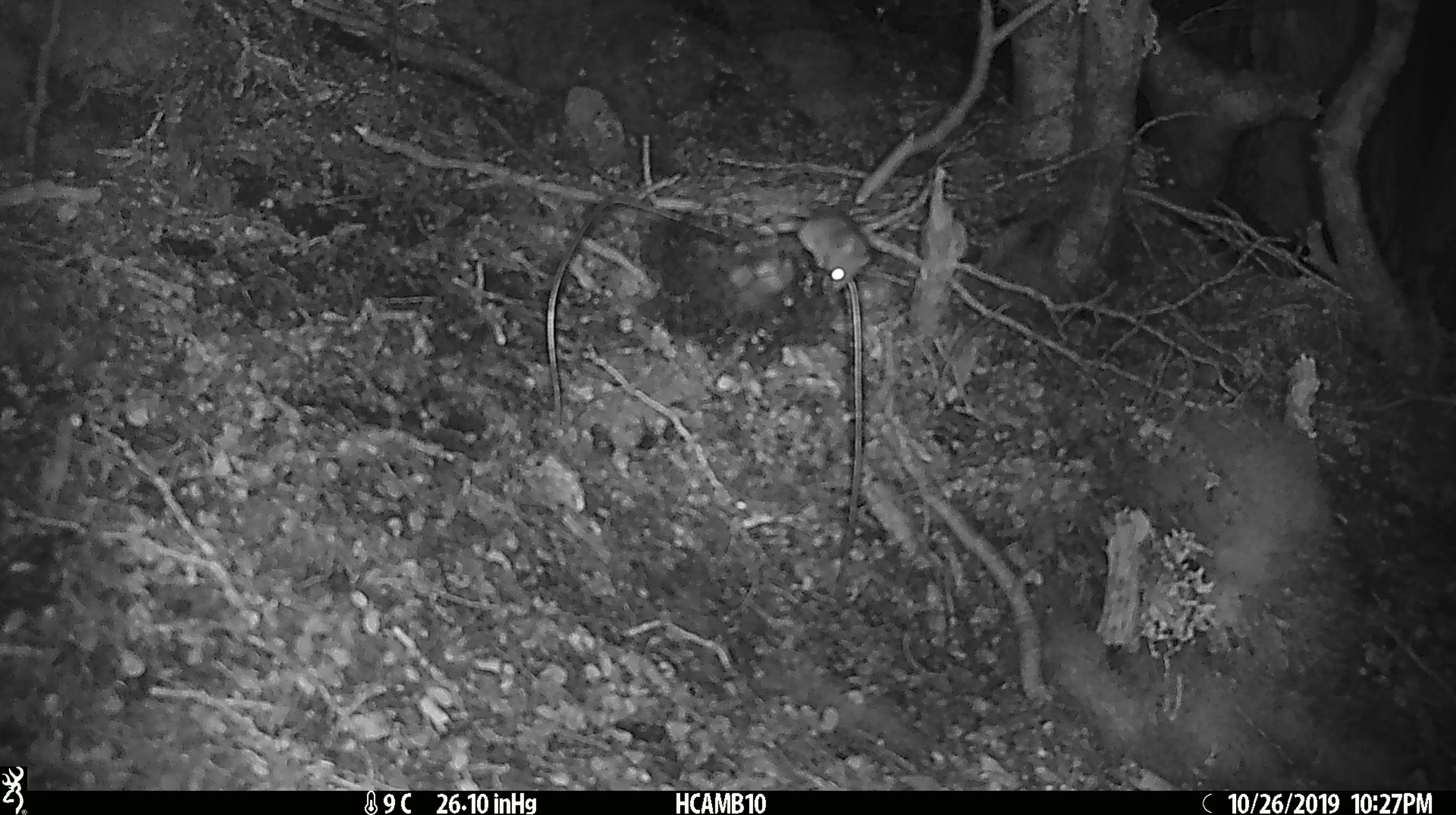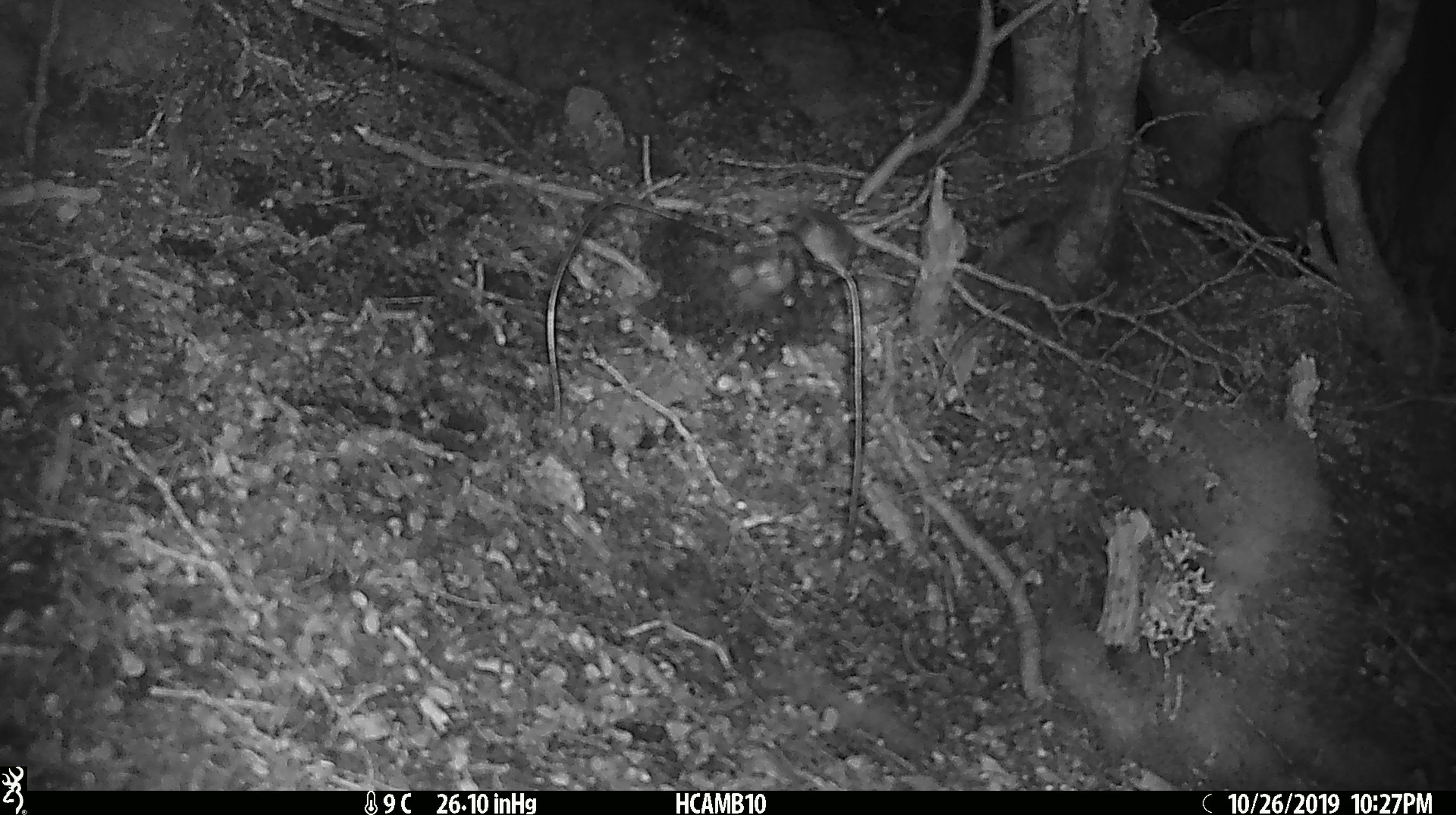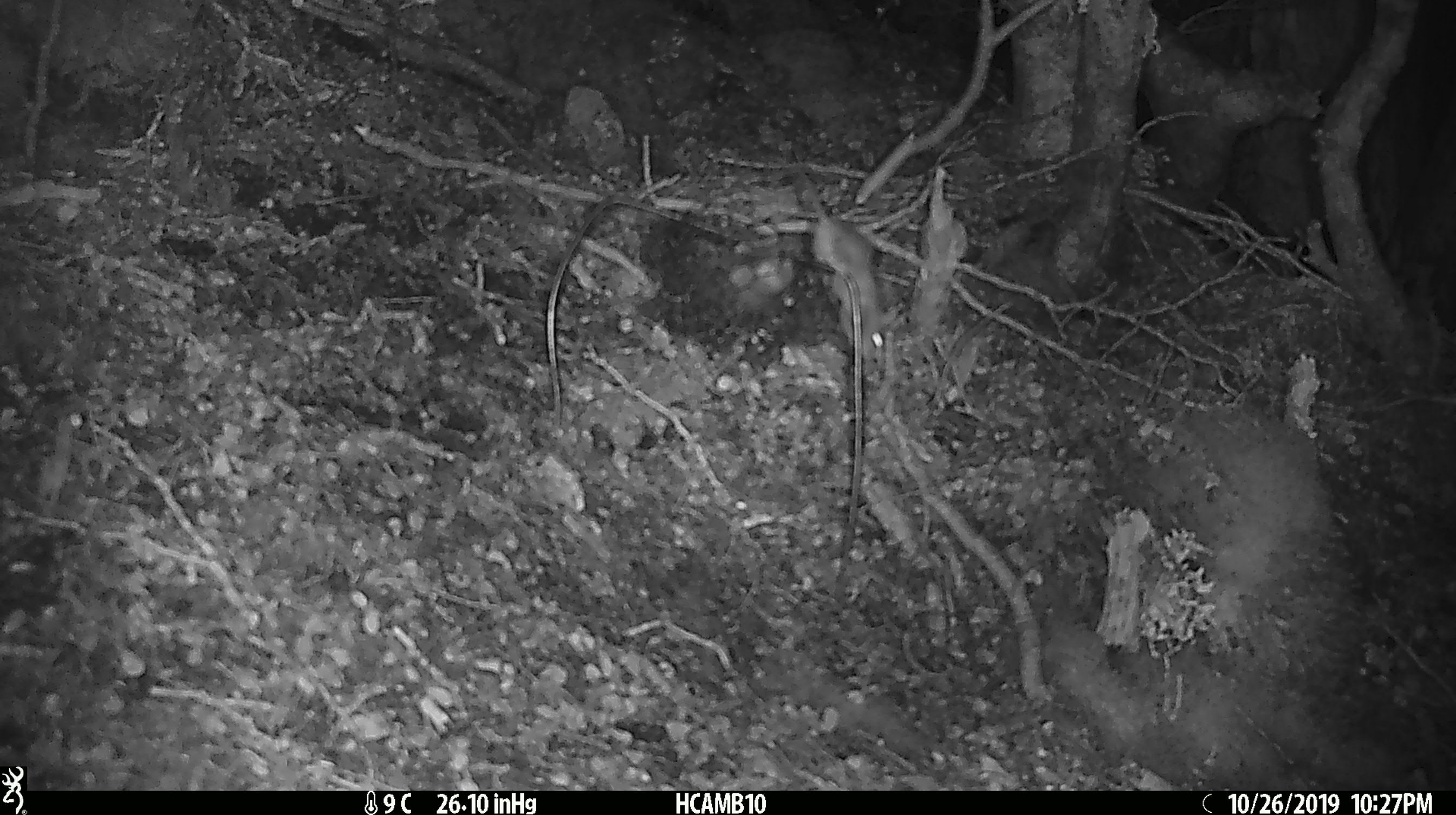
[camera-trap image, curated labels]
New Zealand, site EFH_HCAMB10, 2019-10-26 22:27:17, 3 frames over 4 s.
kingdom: Animalia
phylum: Chordata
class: Mammalia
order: Rodentia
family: Muridae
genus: Mus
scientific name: Mus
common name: mouse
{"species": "mouse (Mus)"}